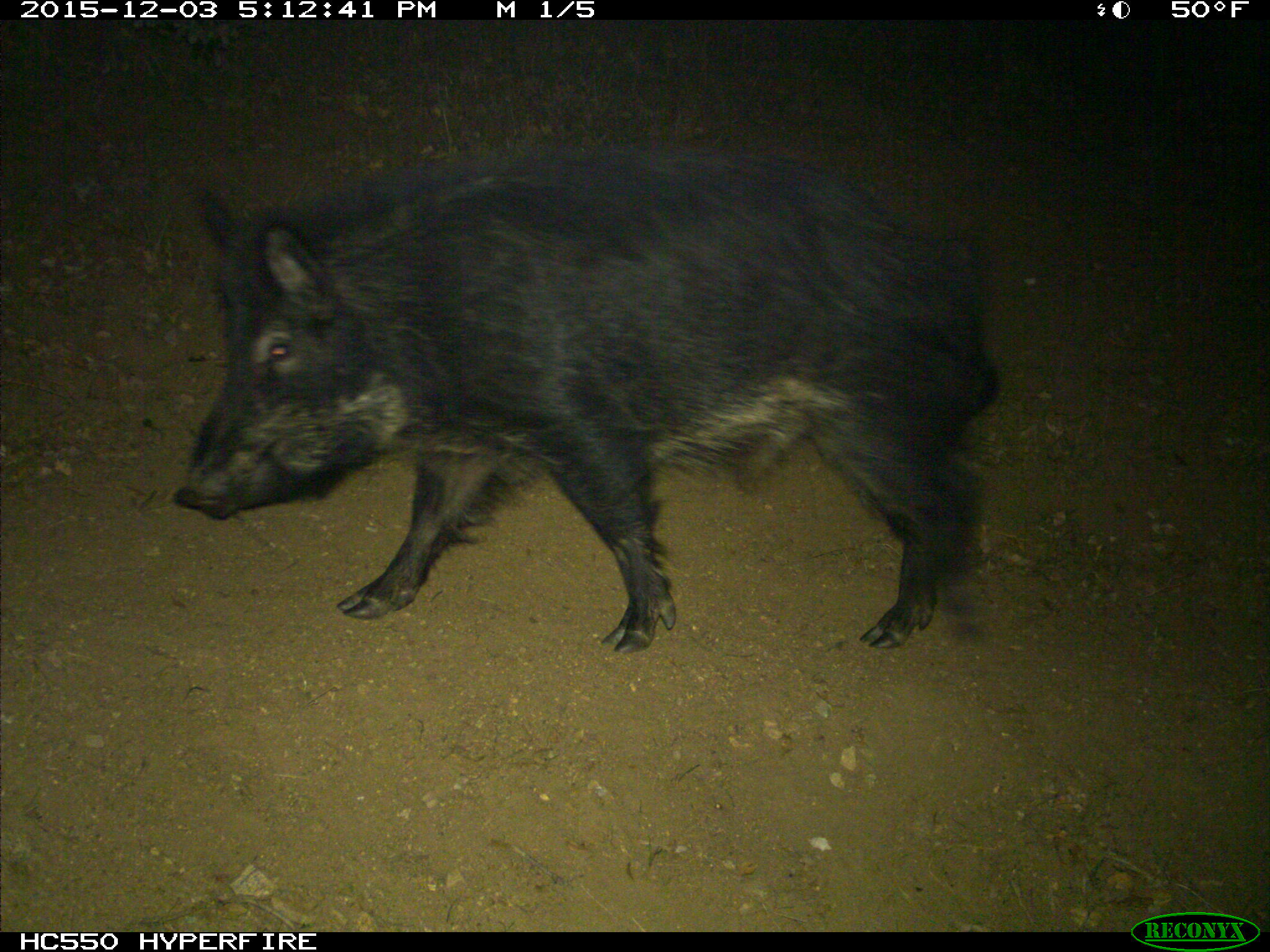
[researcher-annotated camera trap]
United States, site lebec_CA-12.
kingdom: Animalia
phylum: Chordata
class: Mammalia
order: Artiodactyla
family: Suidae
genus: Sus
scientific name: Sus scrofa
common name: wild boar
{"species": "Sus scrofa (wild boar)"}